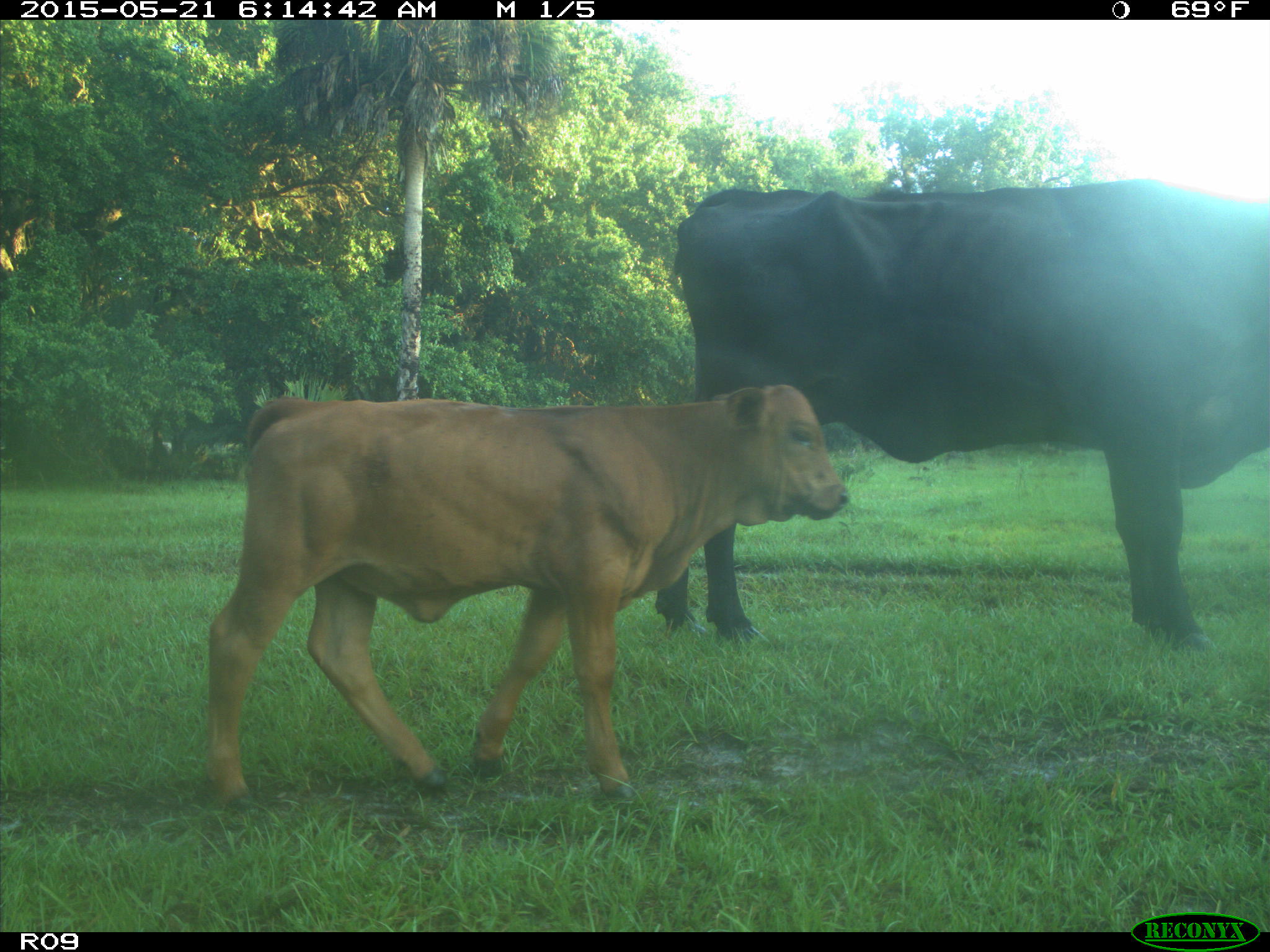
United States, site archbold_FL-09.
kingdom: Animalia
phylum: Chordata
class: Mammalia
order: Artiodactyla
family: Bovidae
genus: Bos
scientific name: Bos taurus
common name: domestic cow